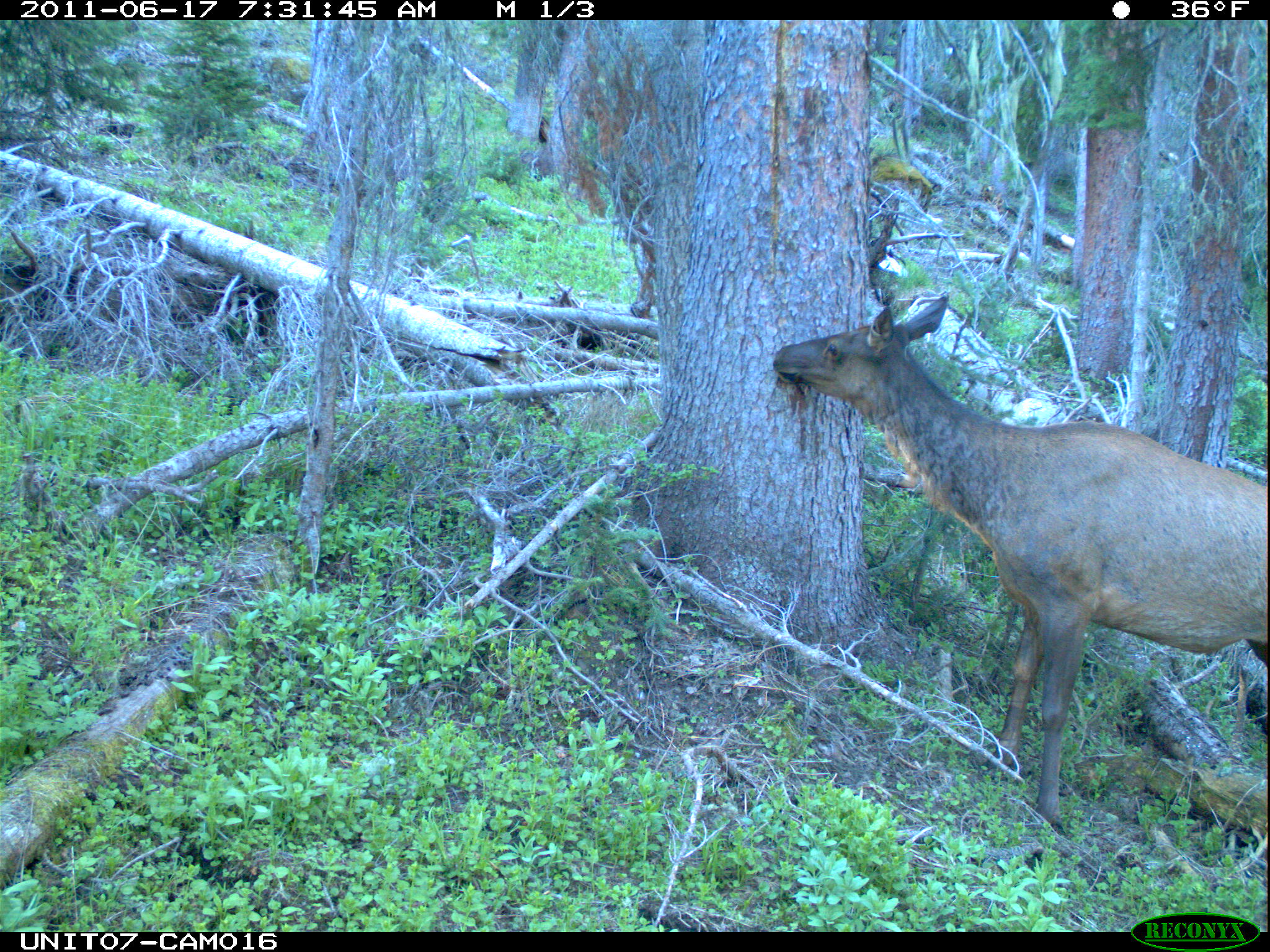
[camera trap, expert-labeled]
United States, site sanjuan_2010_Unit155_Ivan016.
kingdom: Animalia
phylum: Chordata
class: Mammalia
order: Artiodactyla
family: Cervidae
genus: Cervus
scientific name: Cervus elaphus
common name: red deer